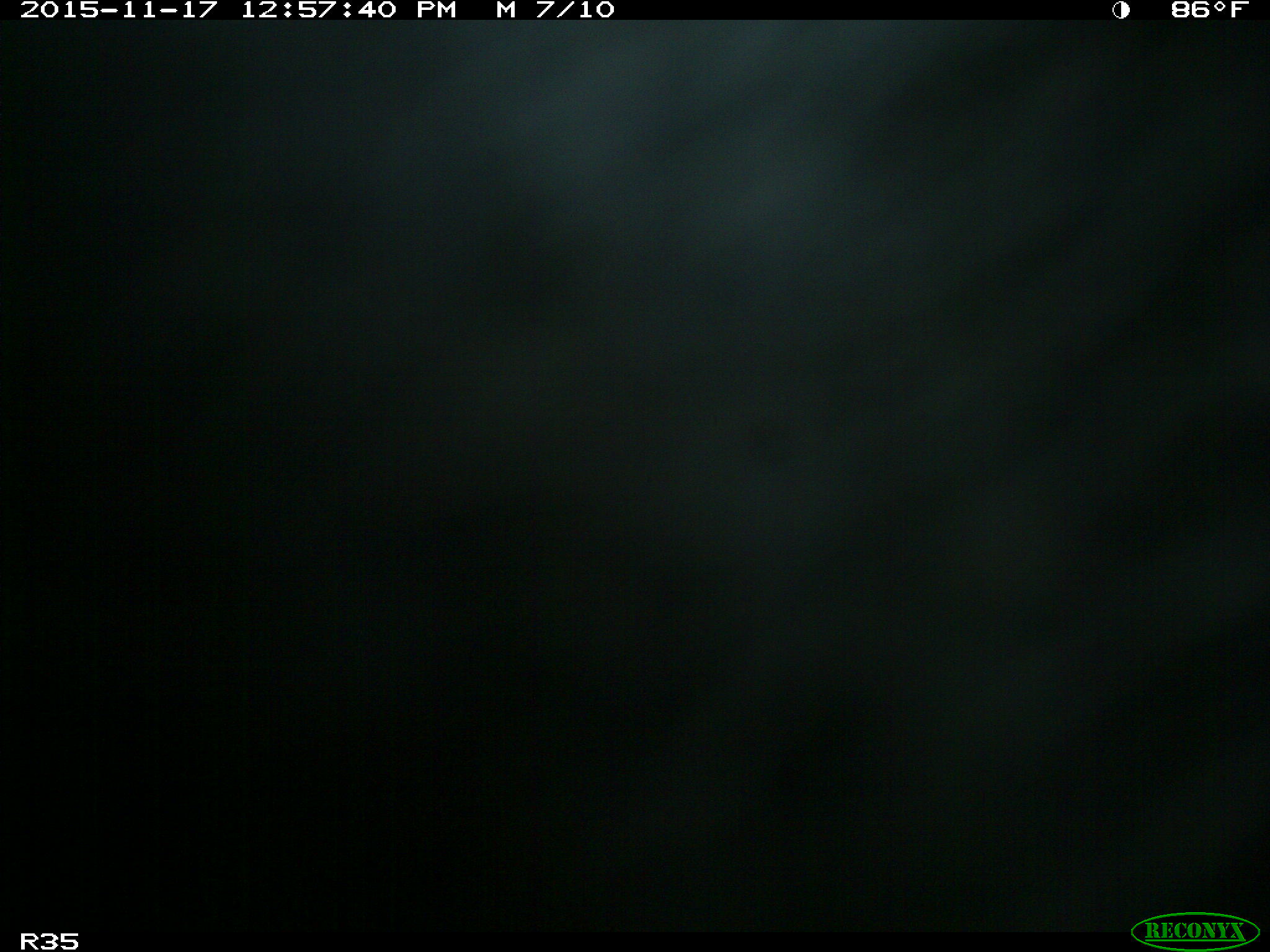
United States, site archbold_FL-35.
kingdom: Animalia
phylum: Chordata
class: Mammalia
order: Artiodactyla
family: Bovidae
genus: Bos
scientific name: Bos taurus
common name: domestic cow